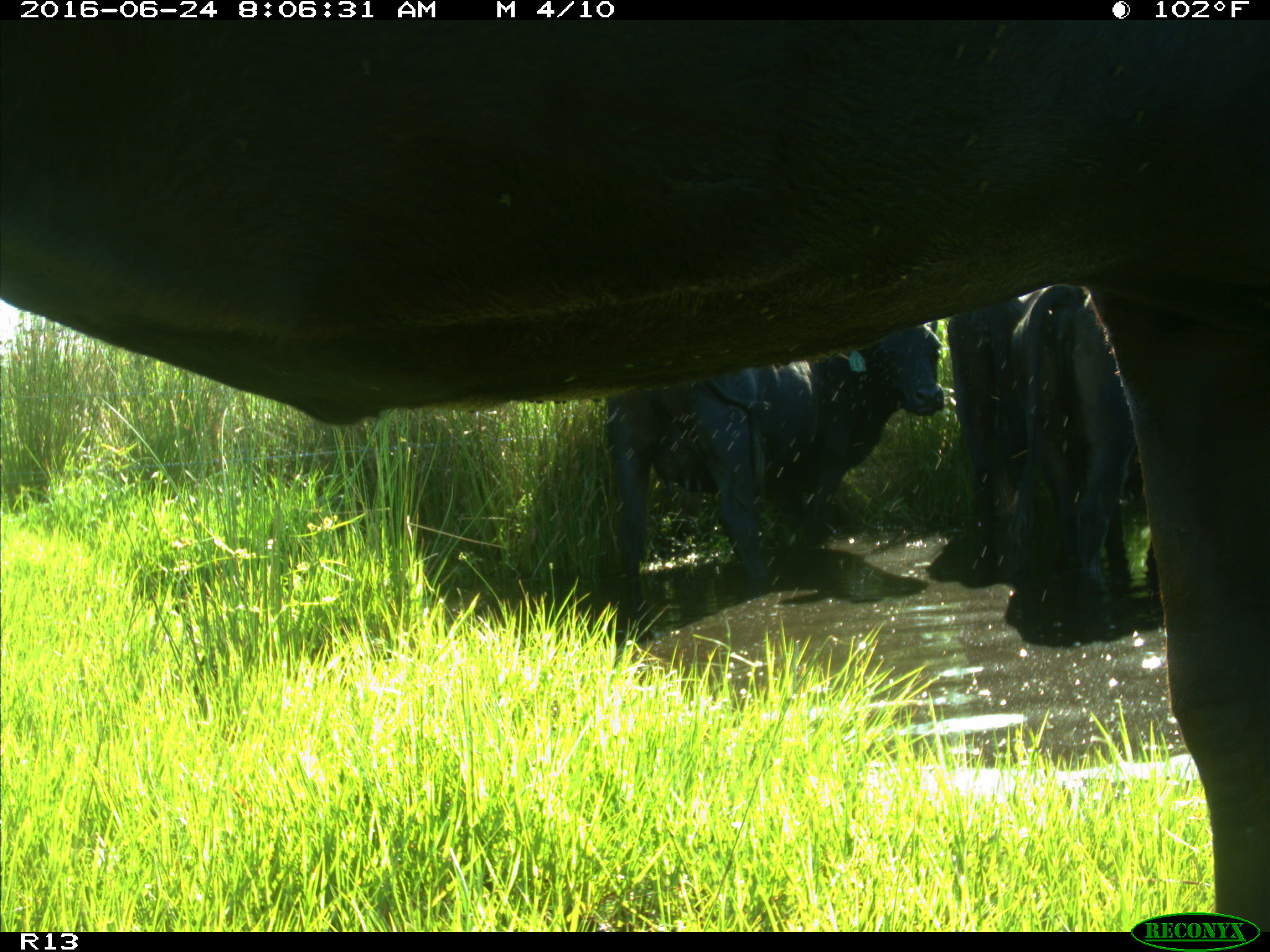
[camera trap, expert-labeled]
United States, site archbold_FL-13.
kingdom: Animalia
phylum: Chordata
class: Mammalia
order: Artiodactyla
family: Bovidae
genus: Bos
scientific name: Bos taurus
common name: domestic cow